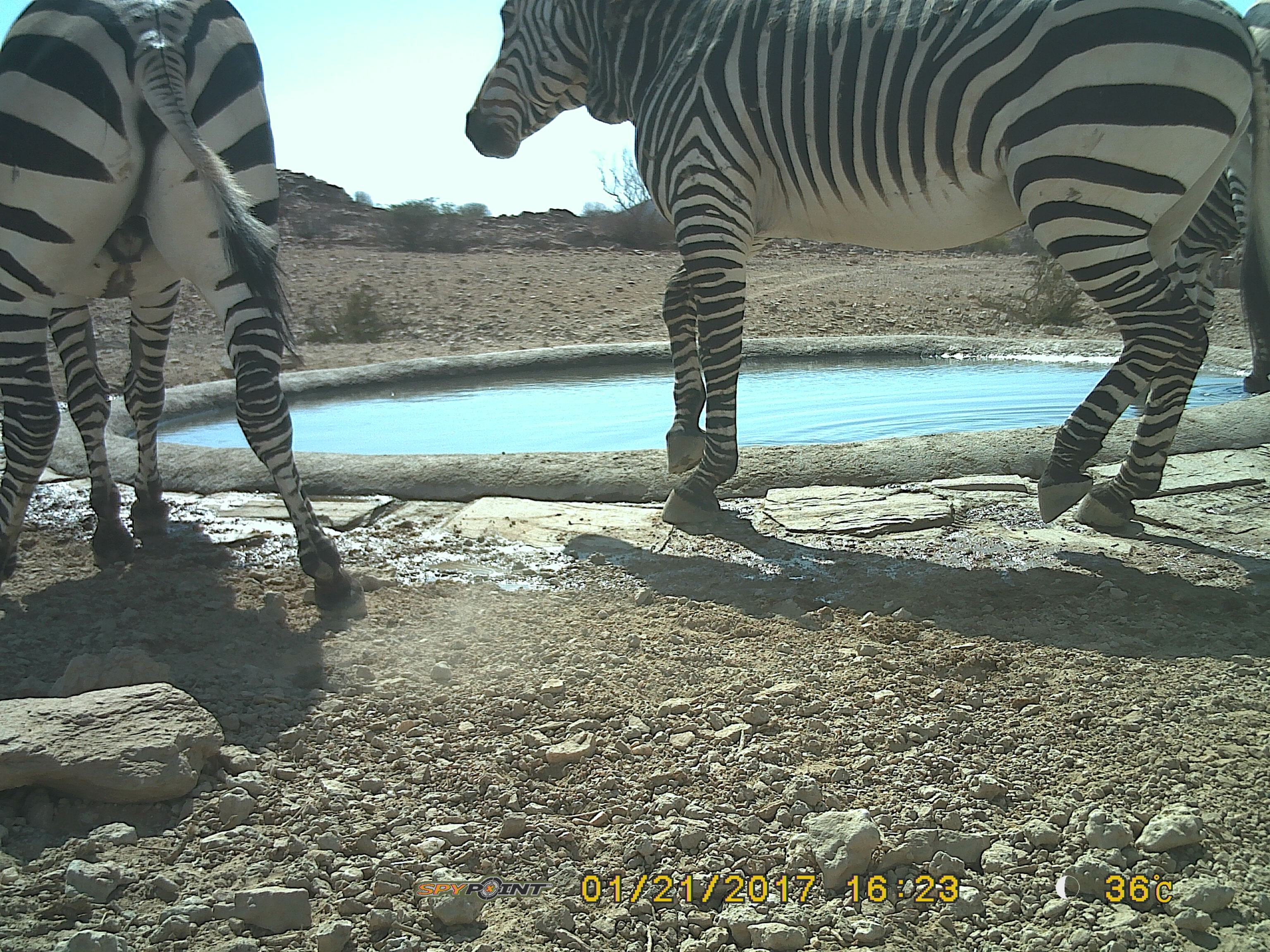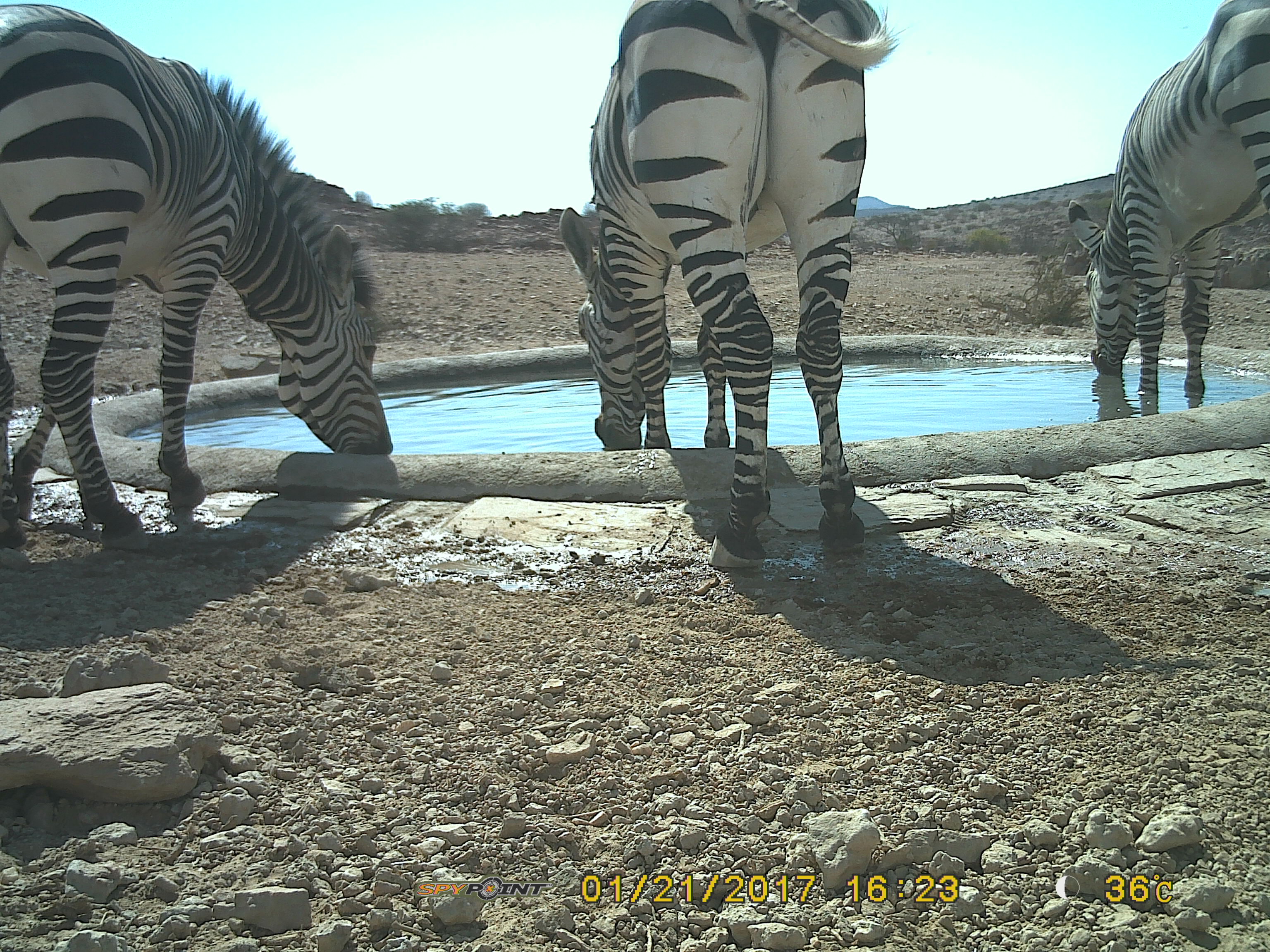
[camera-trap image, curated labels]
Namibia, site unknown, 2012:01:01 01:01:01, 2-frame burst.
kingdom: Animalia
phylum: Chordata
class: Mammalia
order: Perissodactyla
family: Equidae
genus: Equus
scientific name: Equus zebra hartmannae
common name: hartmann's mountain zebra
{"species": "Equus zebra hartmannae (hartmann's mountain zebra)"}